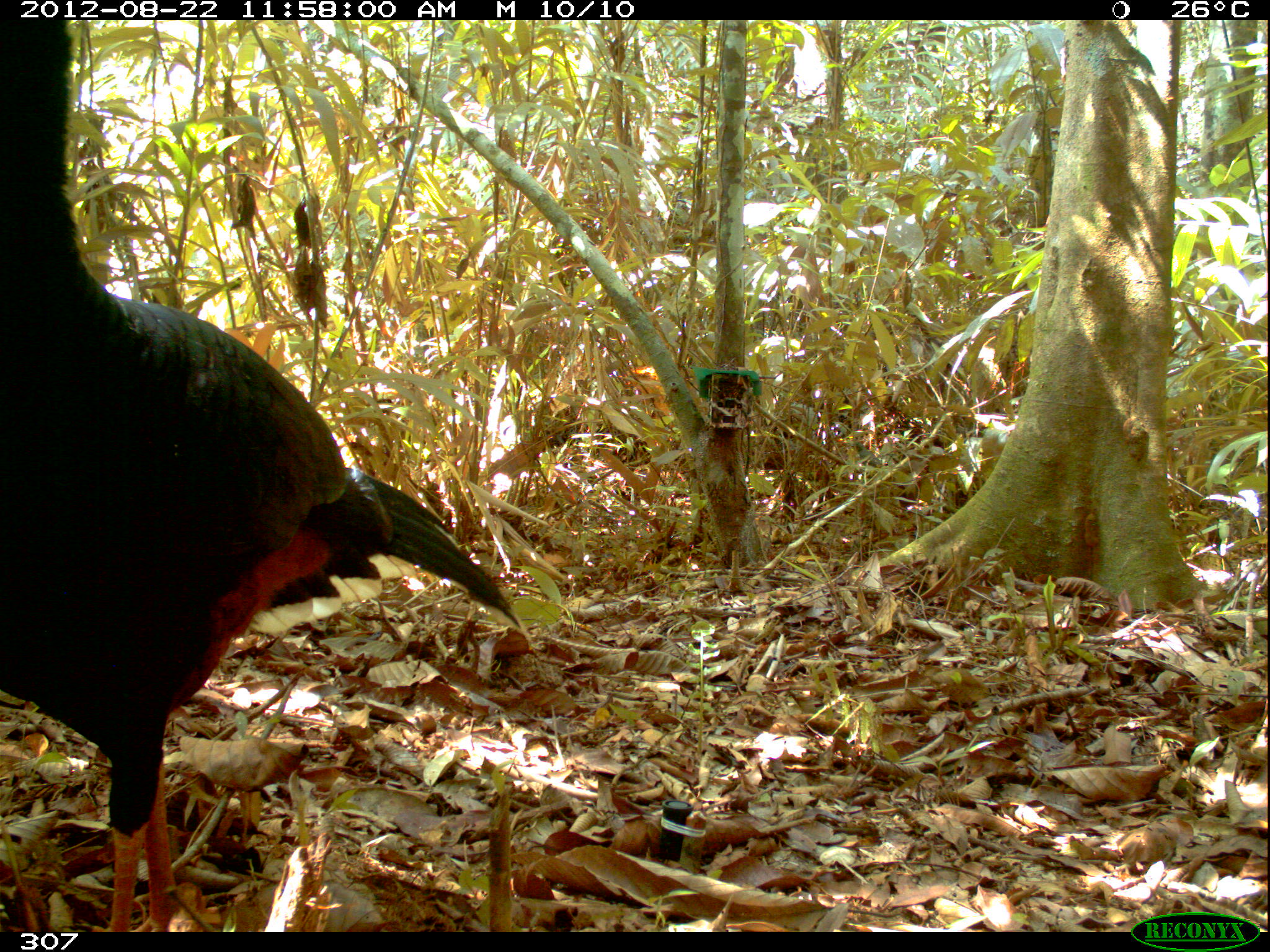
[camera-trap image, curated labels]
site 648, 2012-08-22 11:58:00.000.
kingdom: Animalia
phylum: Chordata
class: Aves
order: Galliformes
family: Cracidae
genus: Mitu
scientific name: Mitu tuberosum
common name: razor-billed curassow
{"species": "Mitu tuberosum (razor-billed curassow)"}